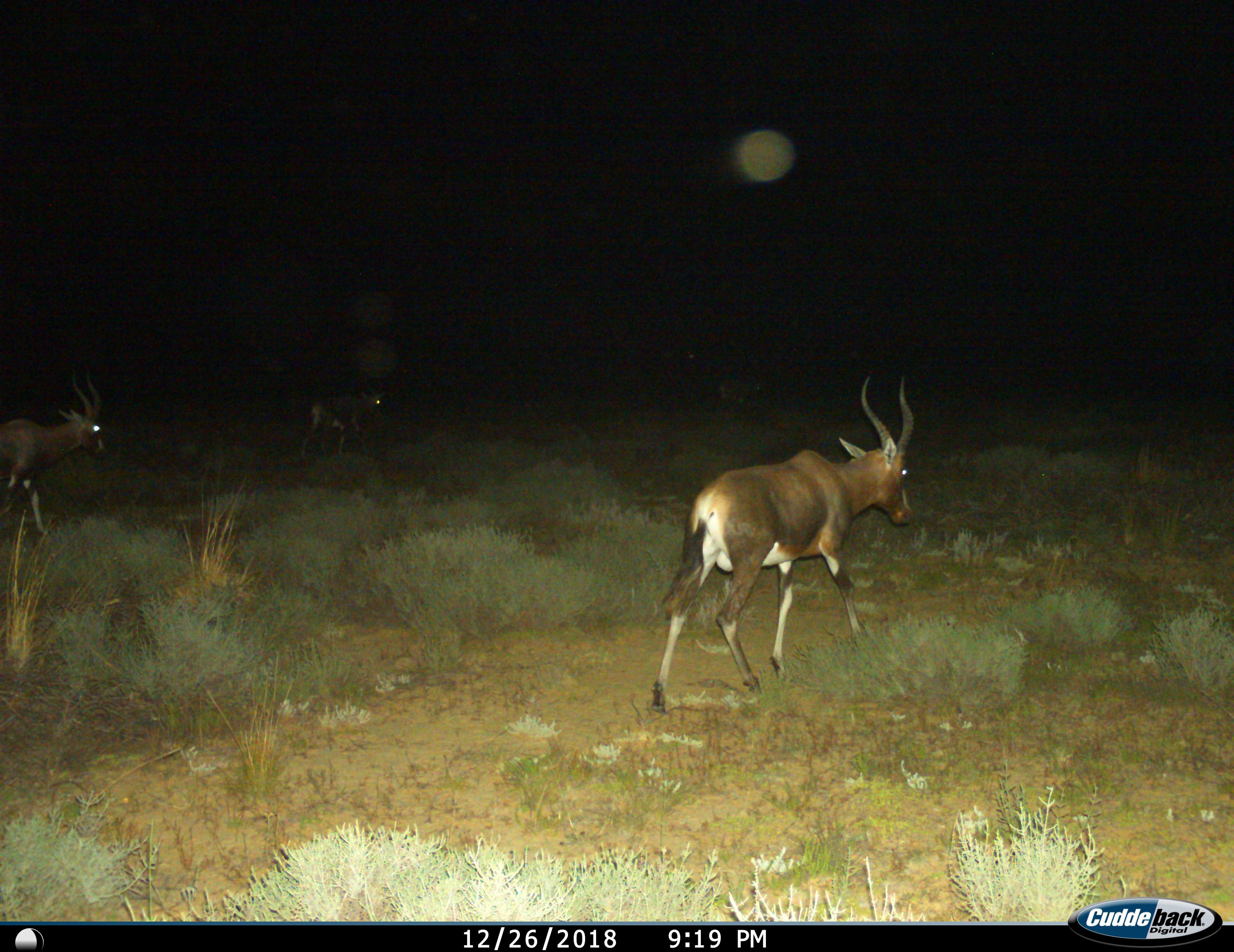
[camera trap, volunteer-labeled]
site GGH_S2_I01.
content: unidentified animal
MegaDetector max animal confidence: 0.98